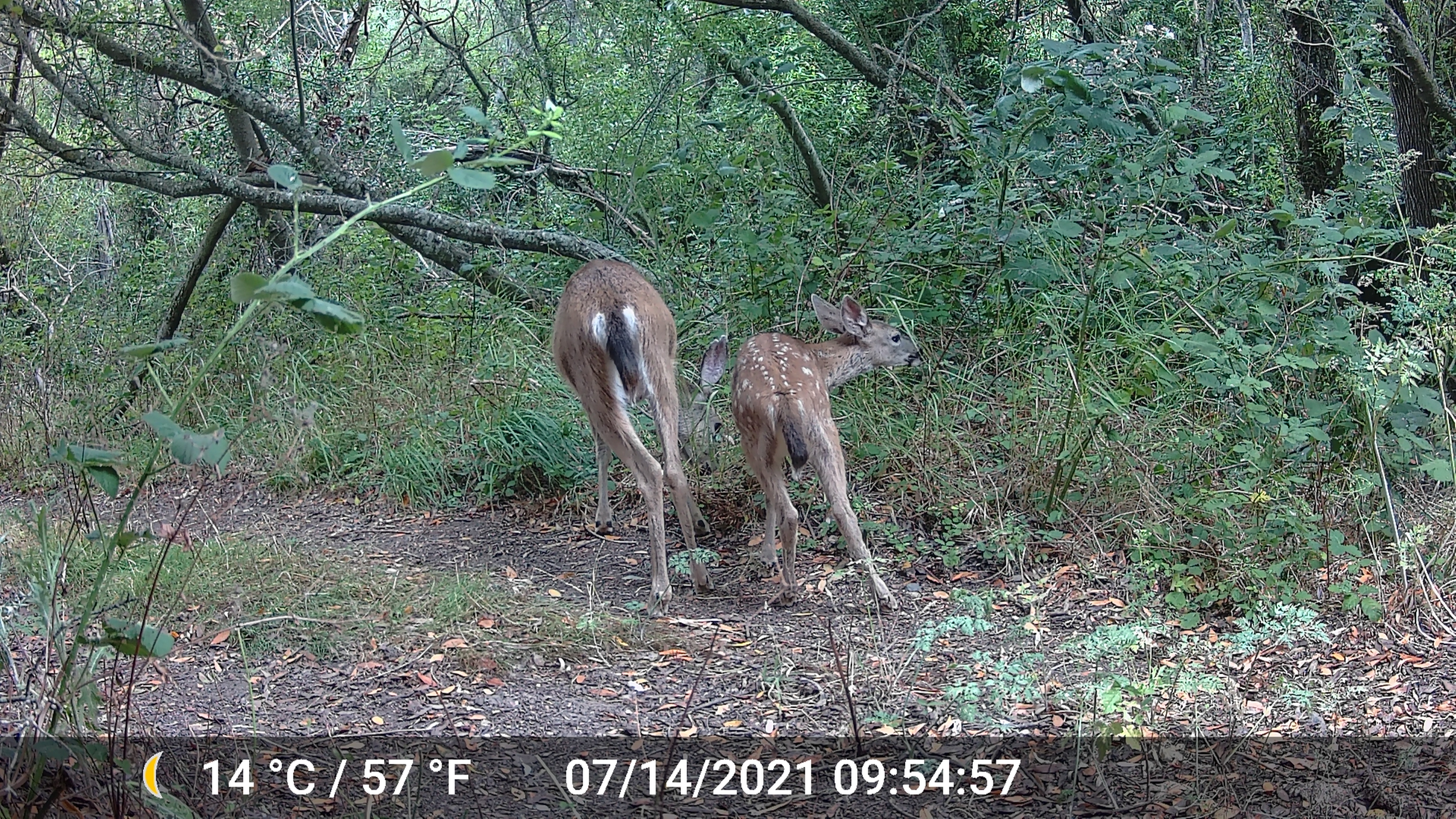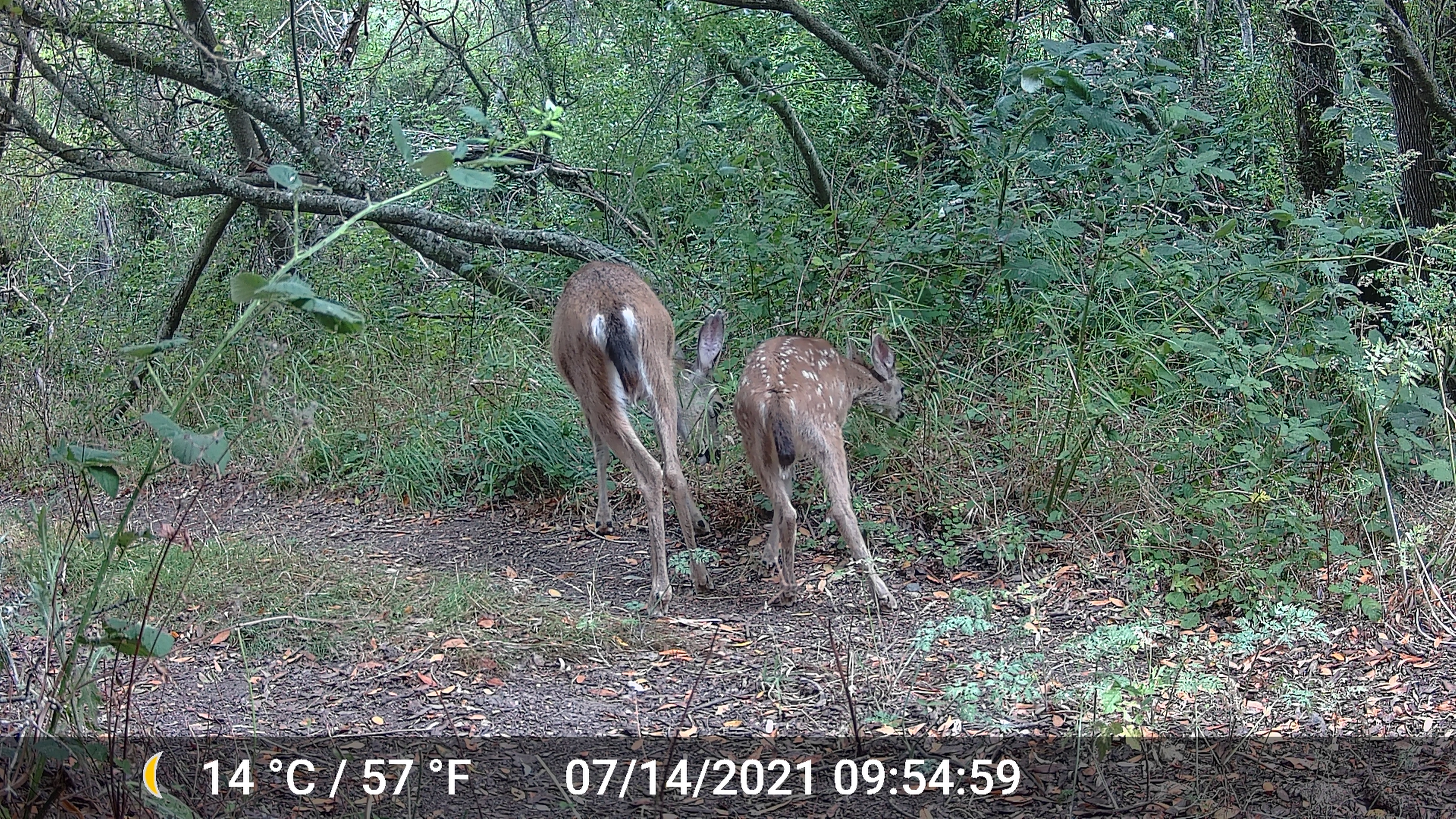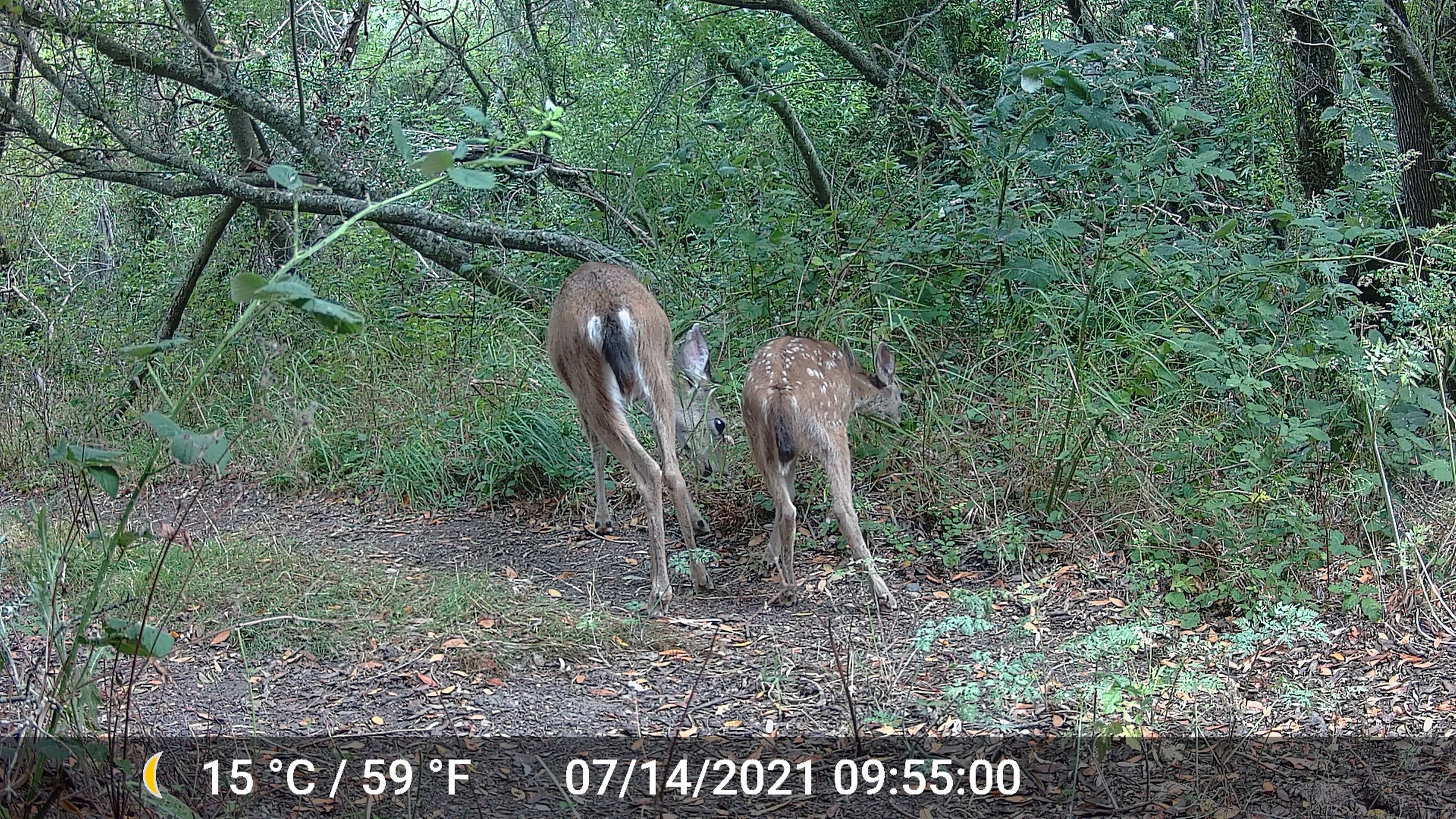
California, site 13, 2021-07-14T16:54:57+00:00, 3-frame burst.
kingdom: Animalia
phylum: Chordata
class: Mammalia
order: Artiodactyla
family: Cervidae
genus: Odocoileus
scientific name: Odocoileus hemionus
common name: mule deer